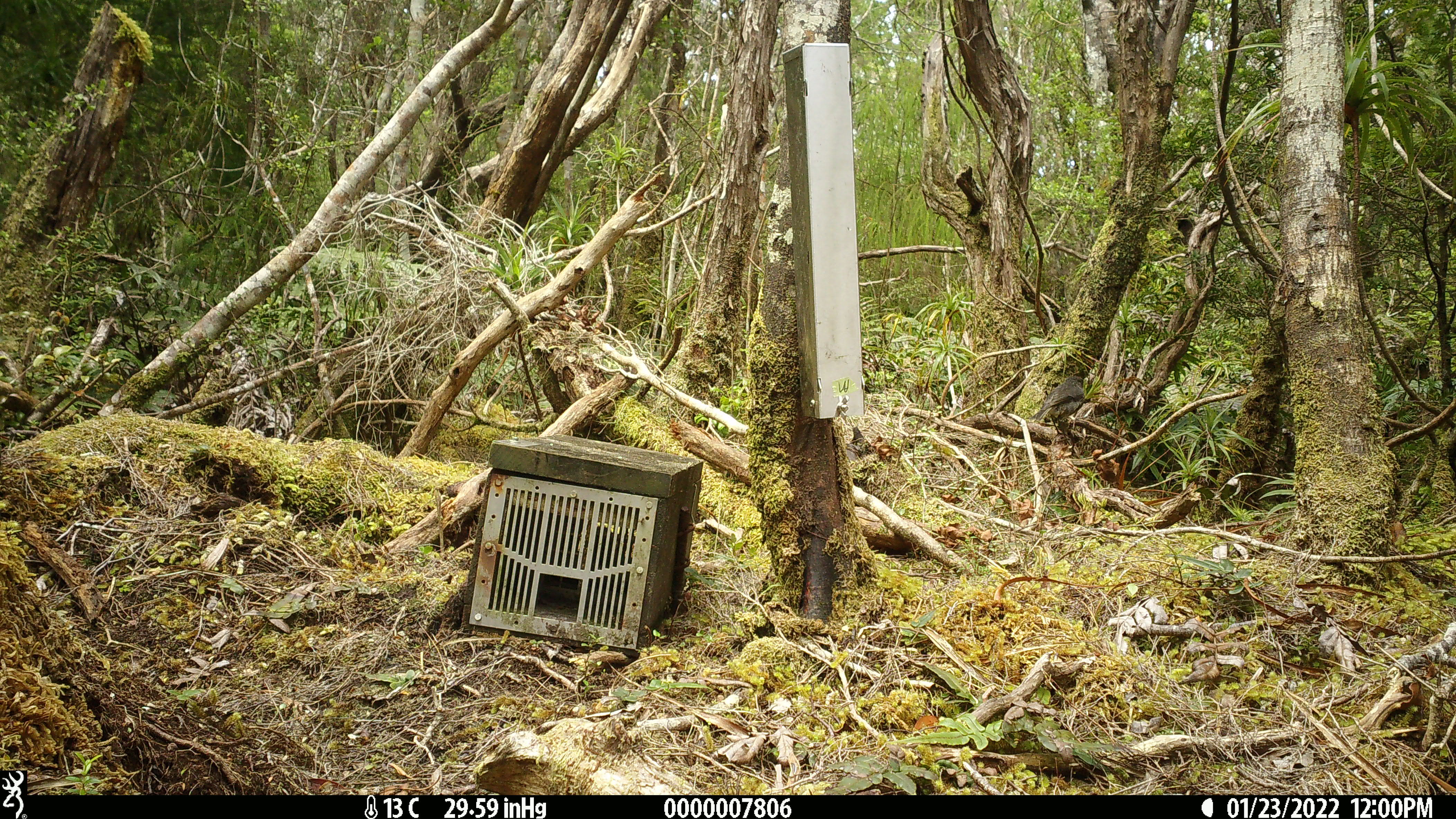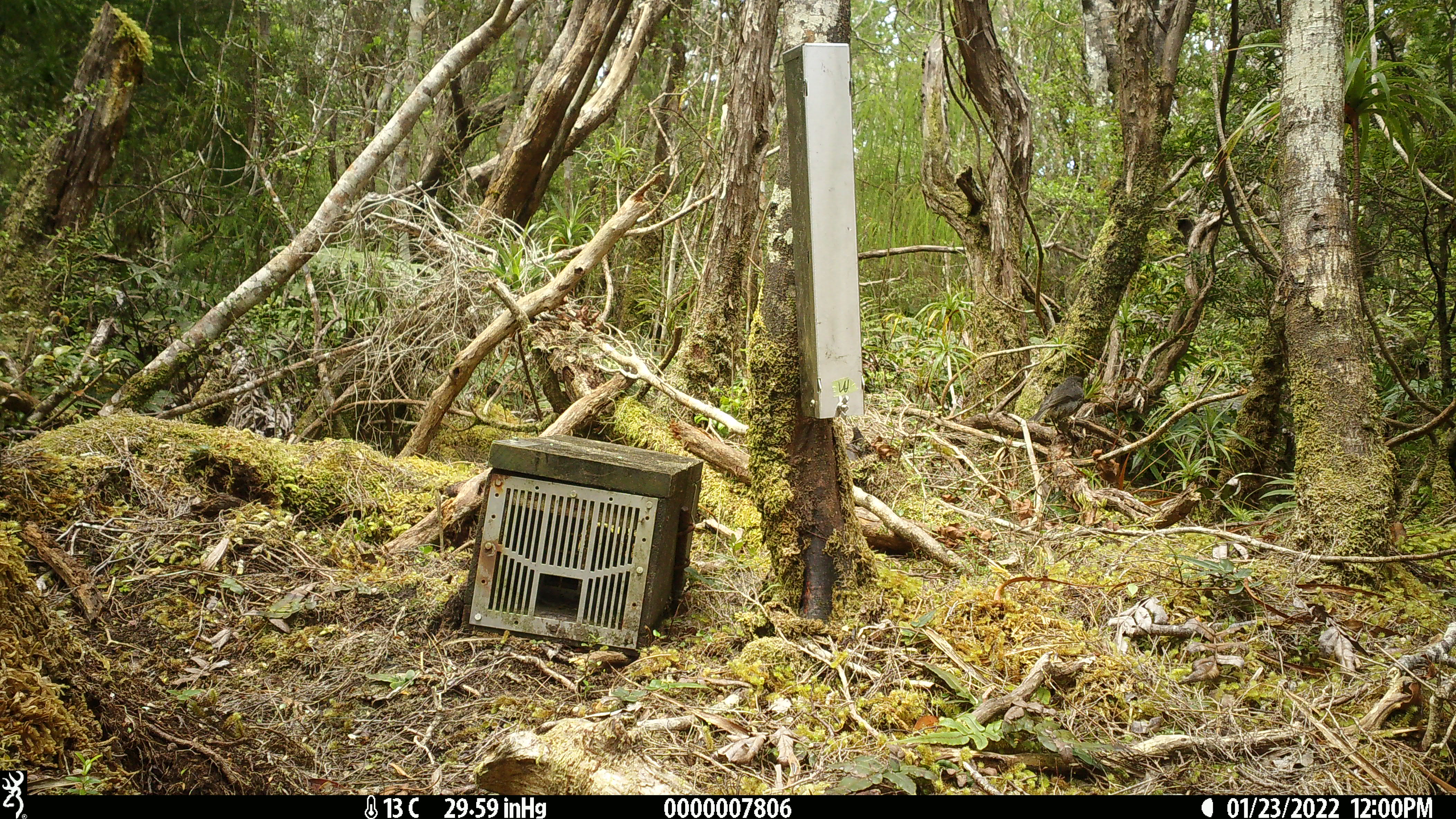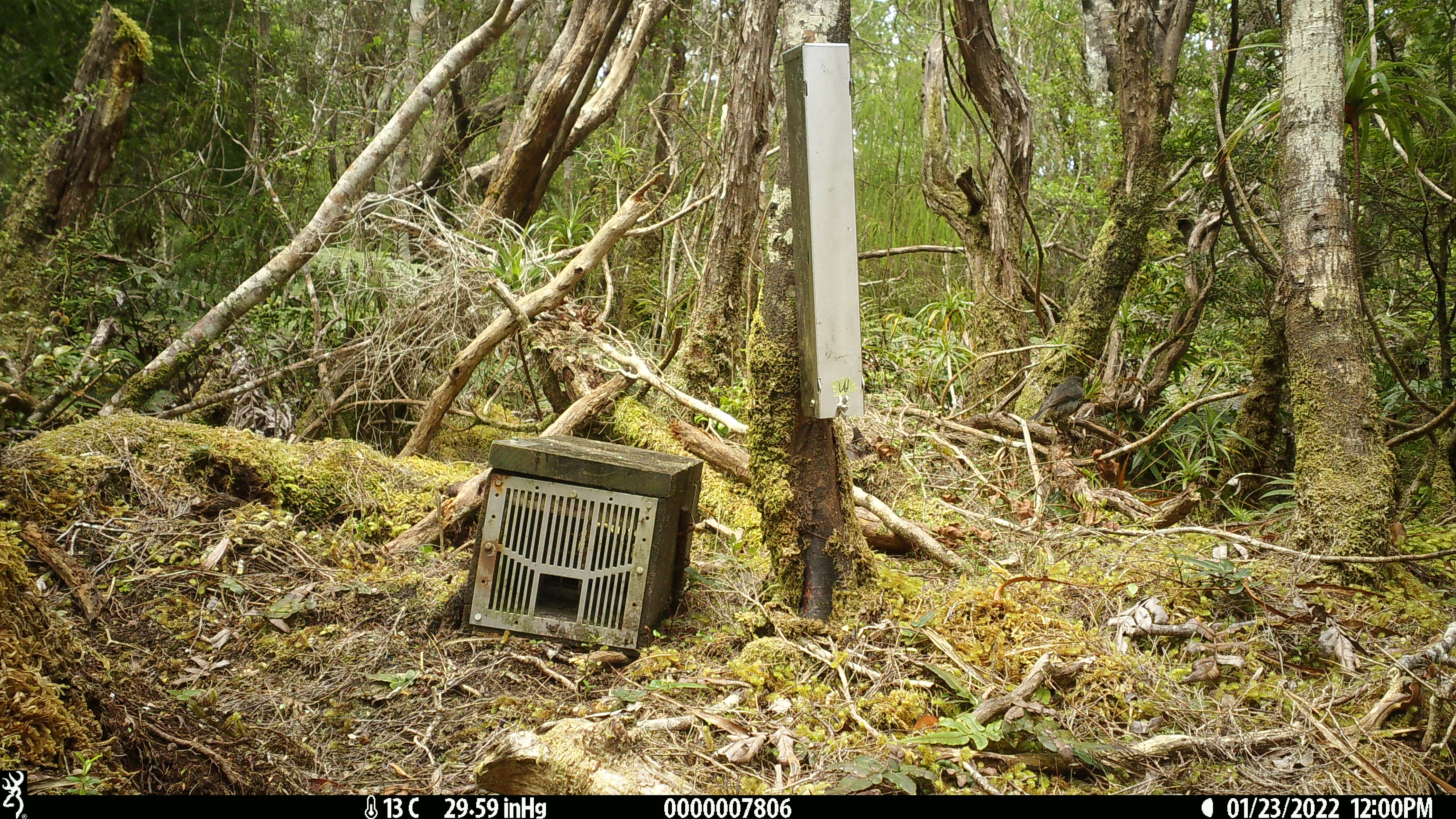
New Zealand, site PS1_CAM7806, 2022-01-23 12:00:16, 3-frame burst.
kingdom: Animalia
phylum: Chordata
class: Aves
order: Passeriformes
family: Petroicidae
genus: Petroica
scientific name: Petroica australis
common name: new zealand robin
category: robin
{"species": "robin (new zealand robin) (Petroica australis)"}